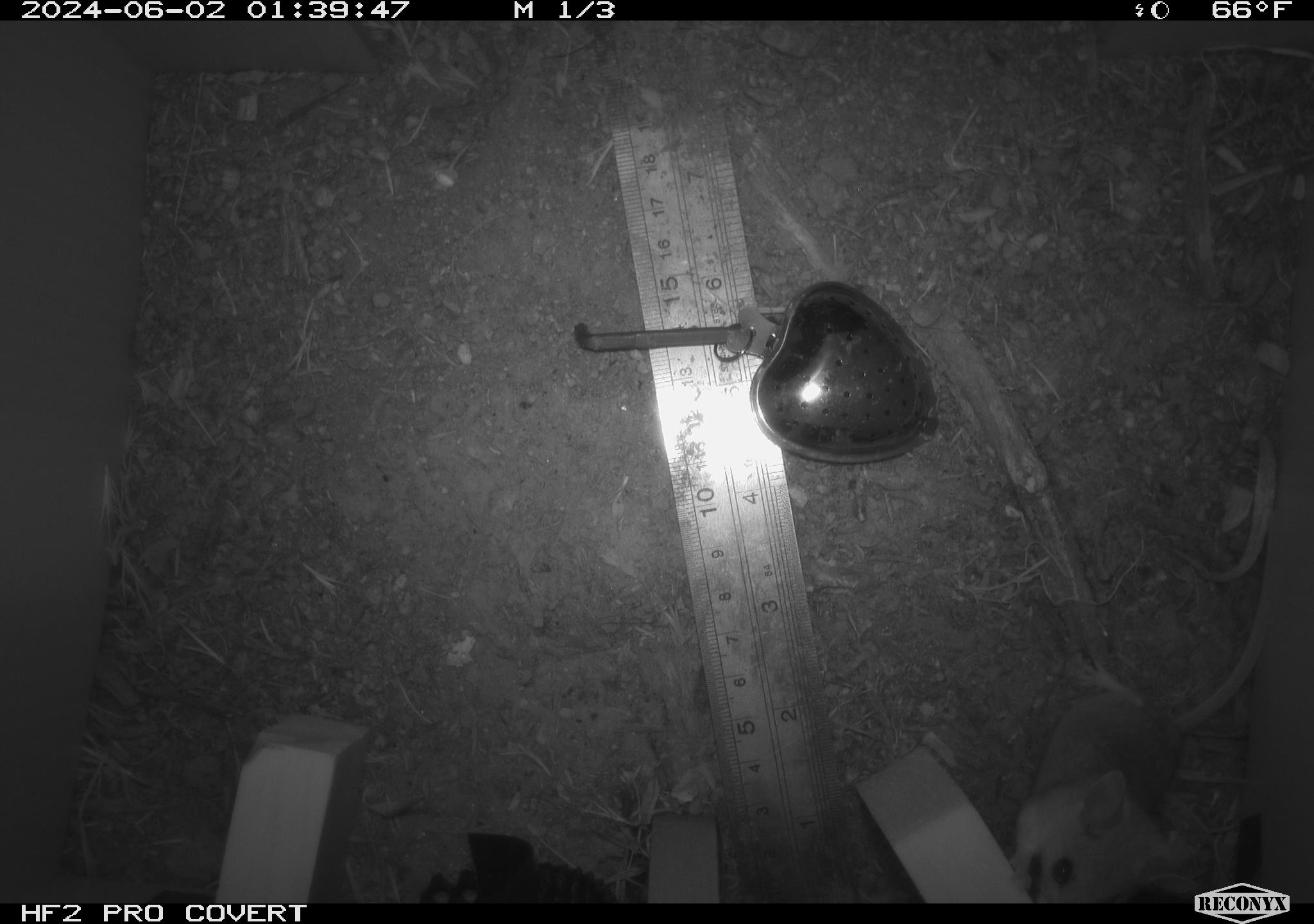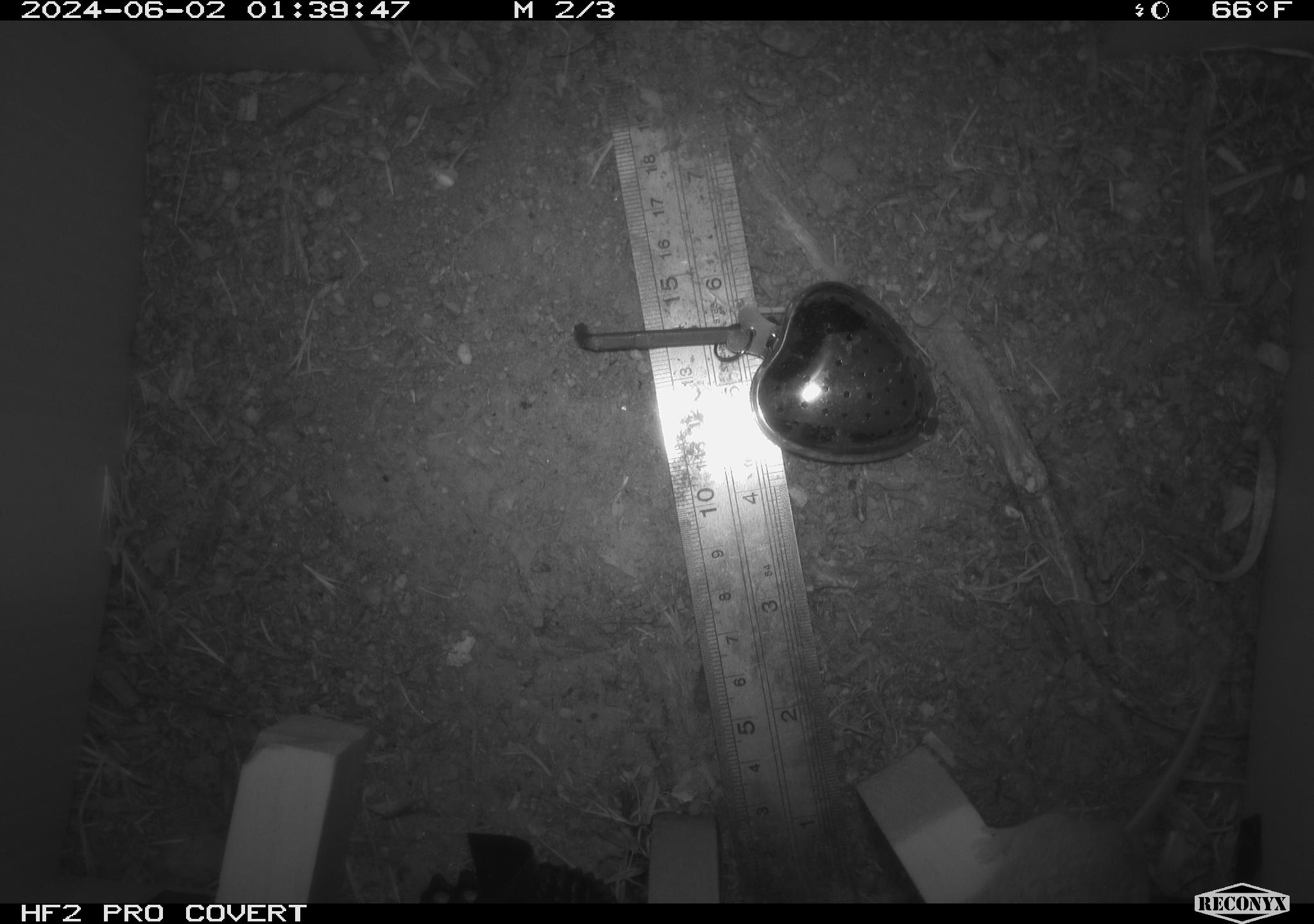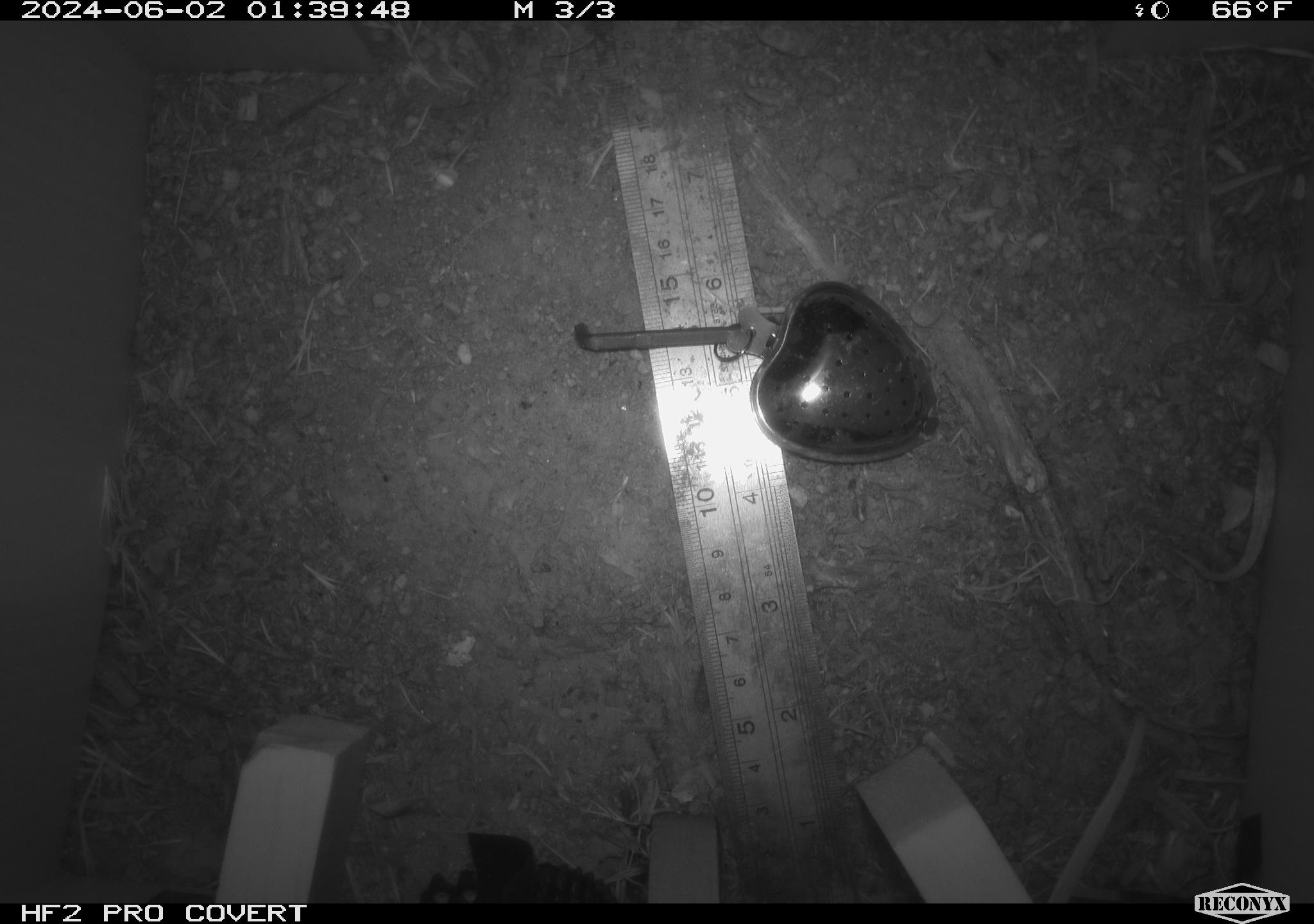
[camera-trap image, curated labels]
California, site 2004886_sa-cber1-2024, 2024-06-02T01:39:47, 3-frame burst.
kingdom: Animalia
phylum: Chordata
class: Mammalia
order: Rodentia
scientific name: Rodentia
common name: mouse species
Mouse species (Rodentia).